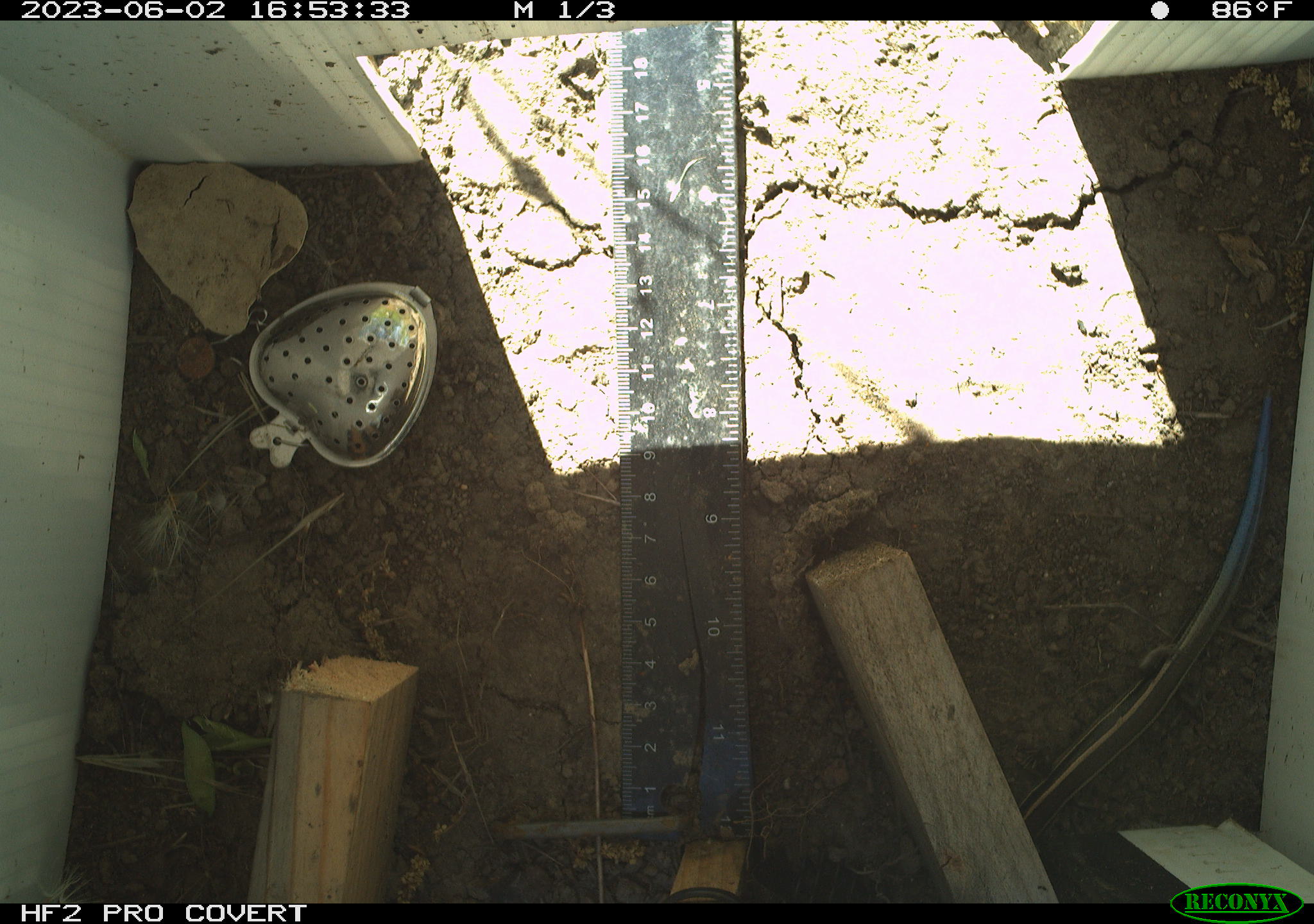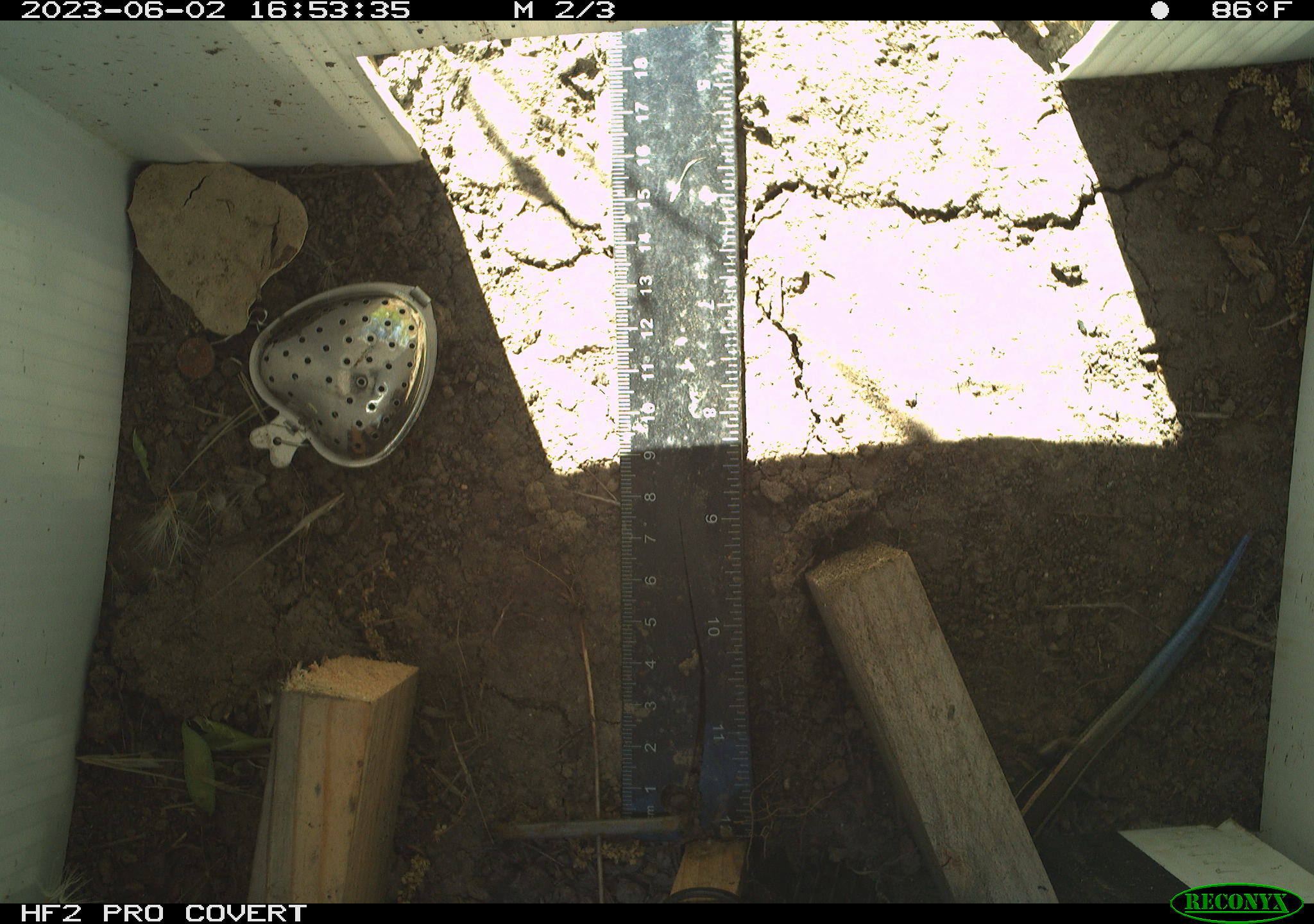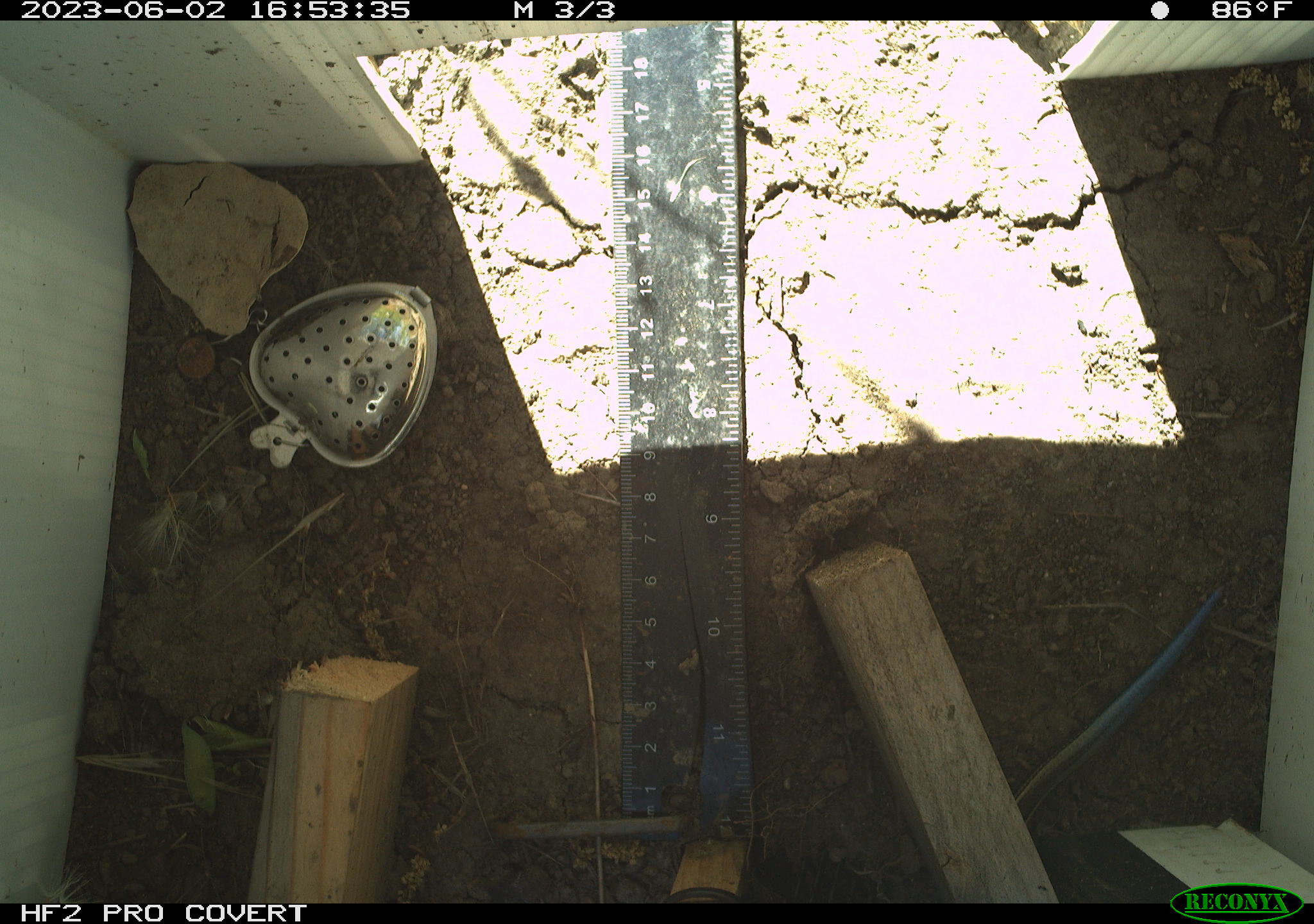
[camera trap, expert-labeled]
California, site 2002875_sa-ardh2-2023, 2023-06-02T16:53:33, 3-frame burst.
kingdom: Animalia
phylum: Chordata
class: Reptilia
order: Squamata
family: Scincidae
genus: Plestiodon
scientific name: Plestiodon skiltonianus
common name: western skink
Western skink (Plestiodon skiltonianus).